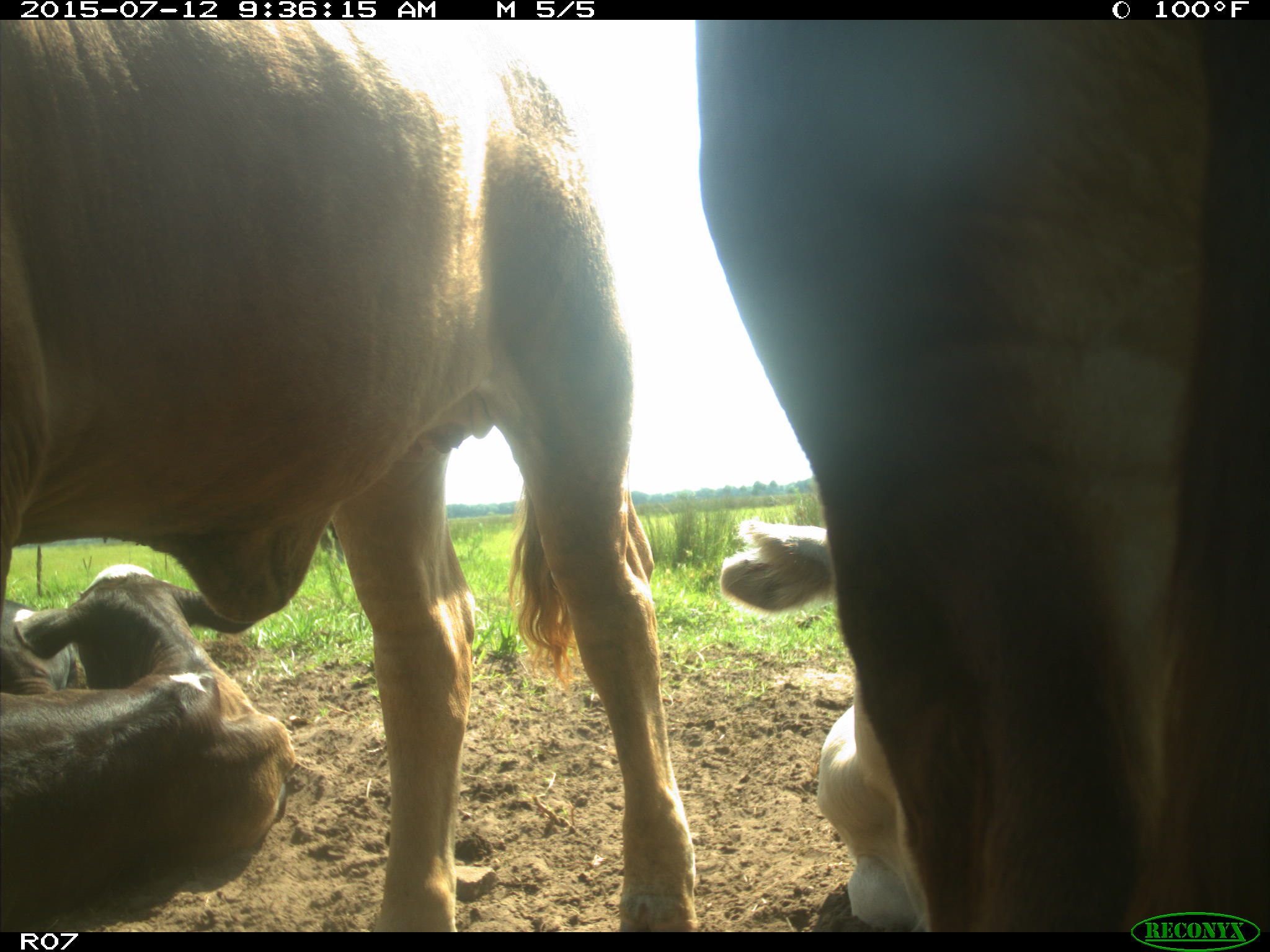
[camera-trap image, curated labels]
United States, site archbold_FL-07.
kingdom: Animalia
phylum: Chordata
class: Mammalia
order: Artiodactyla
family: Bovidae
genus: Bos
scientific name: Bos taurus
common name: domestic cow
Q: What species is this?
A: Bos taurus (domestic cow).